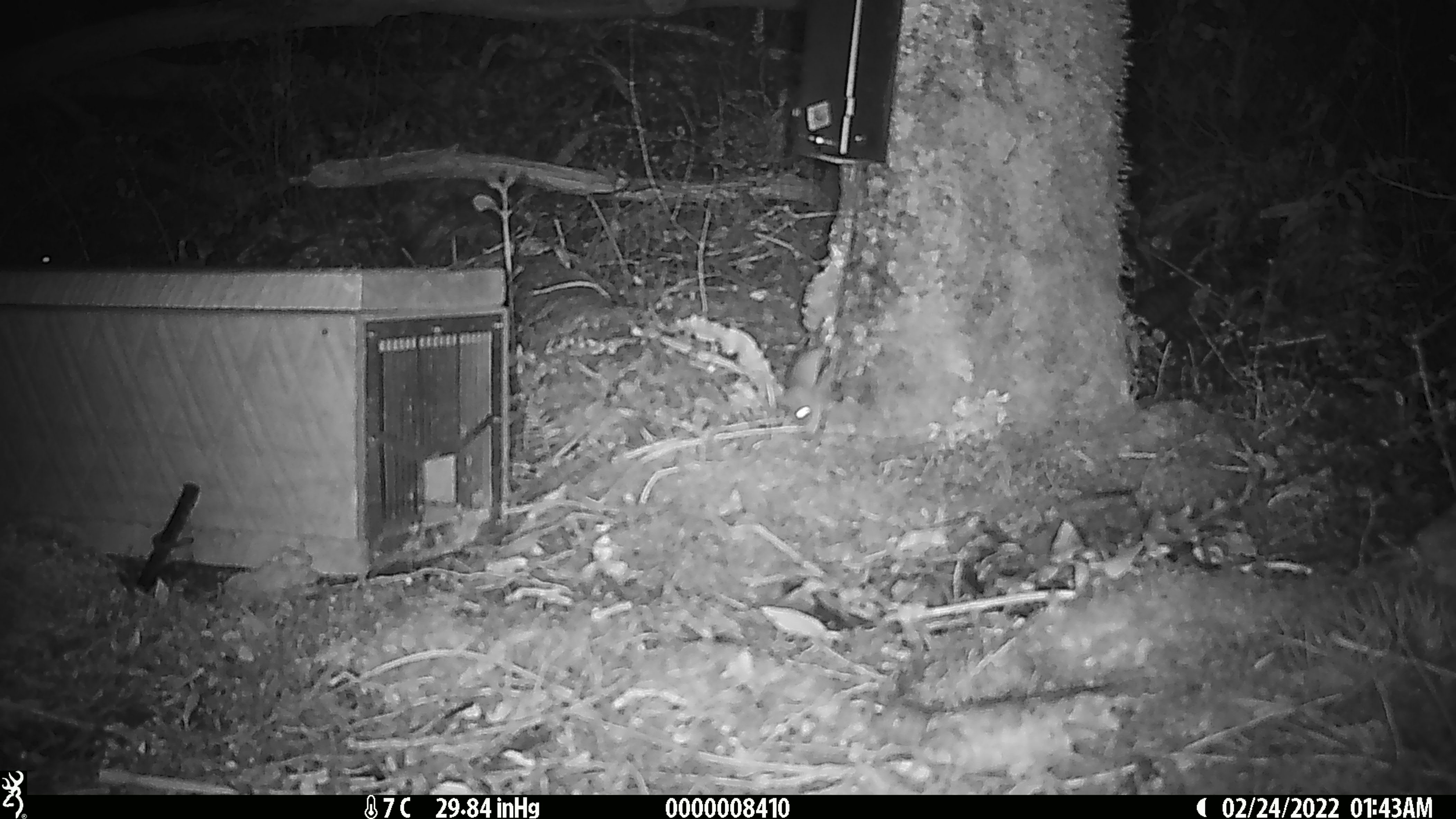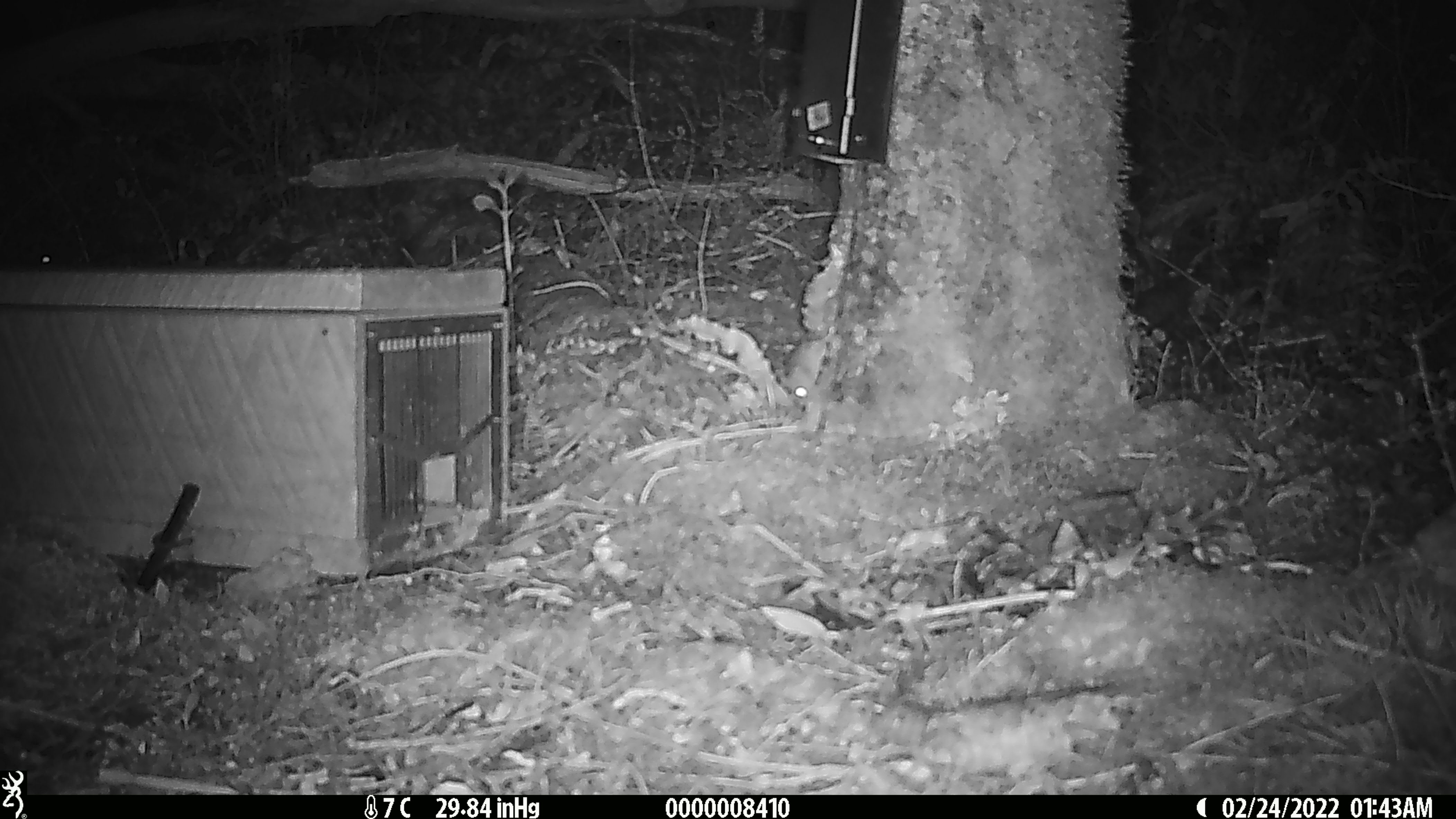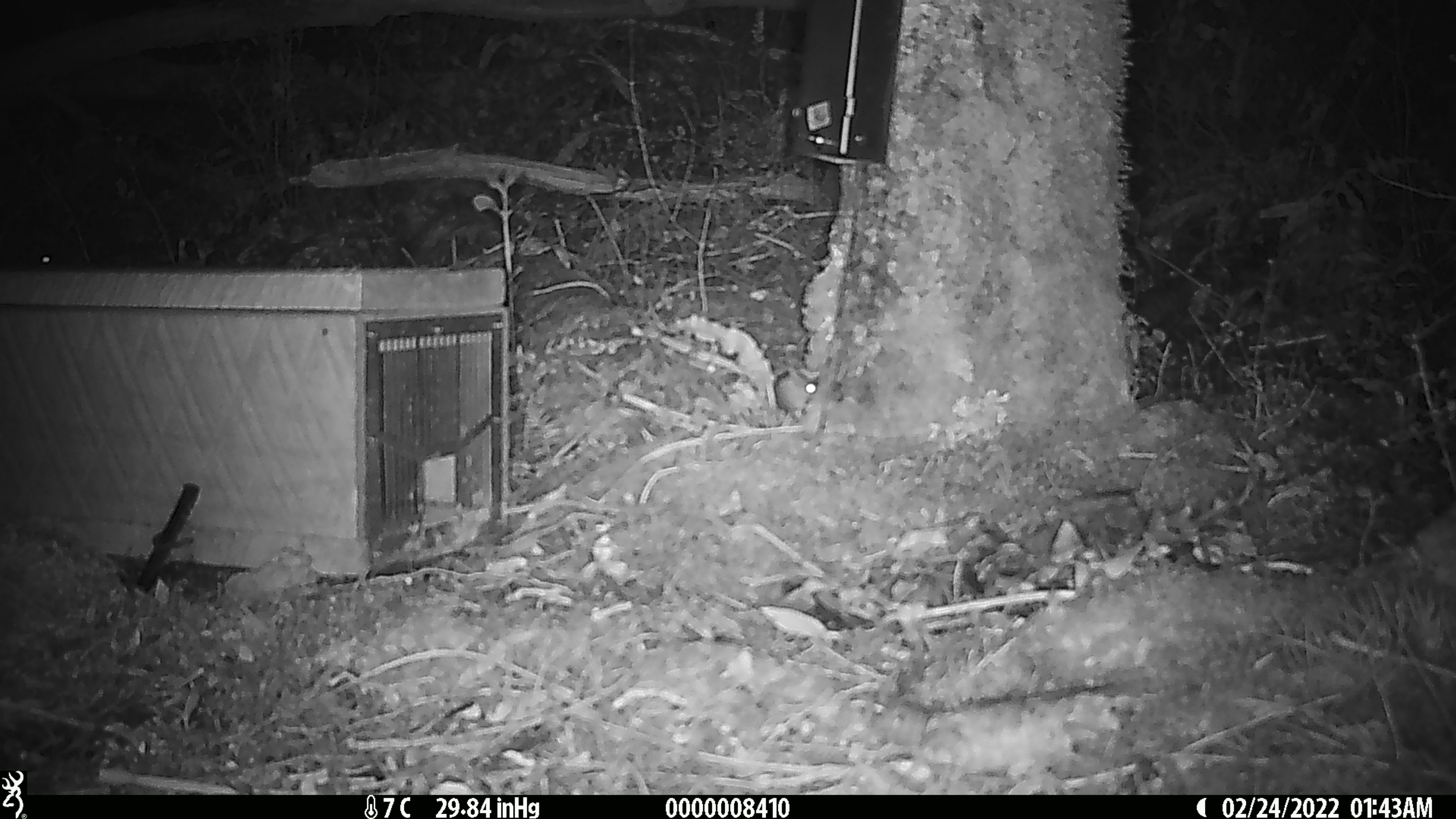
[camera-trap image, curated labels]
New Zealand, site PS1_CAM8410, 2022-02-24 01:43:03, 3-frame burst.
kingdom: Animalia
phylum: Chordata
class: Mammalia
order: Rodentia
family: Muridae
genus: Mus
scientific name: Mus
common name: mouse